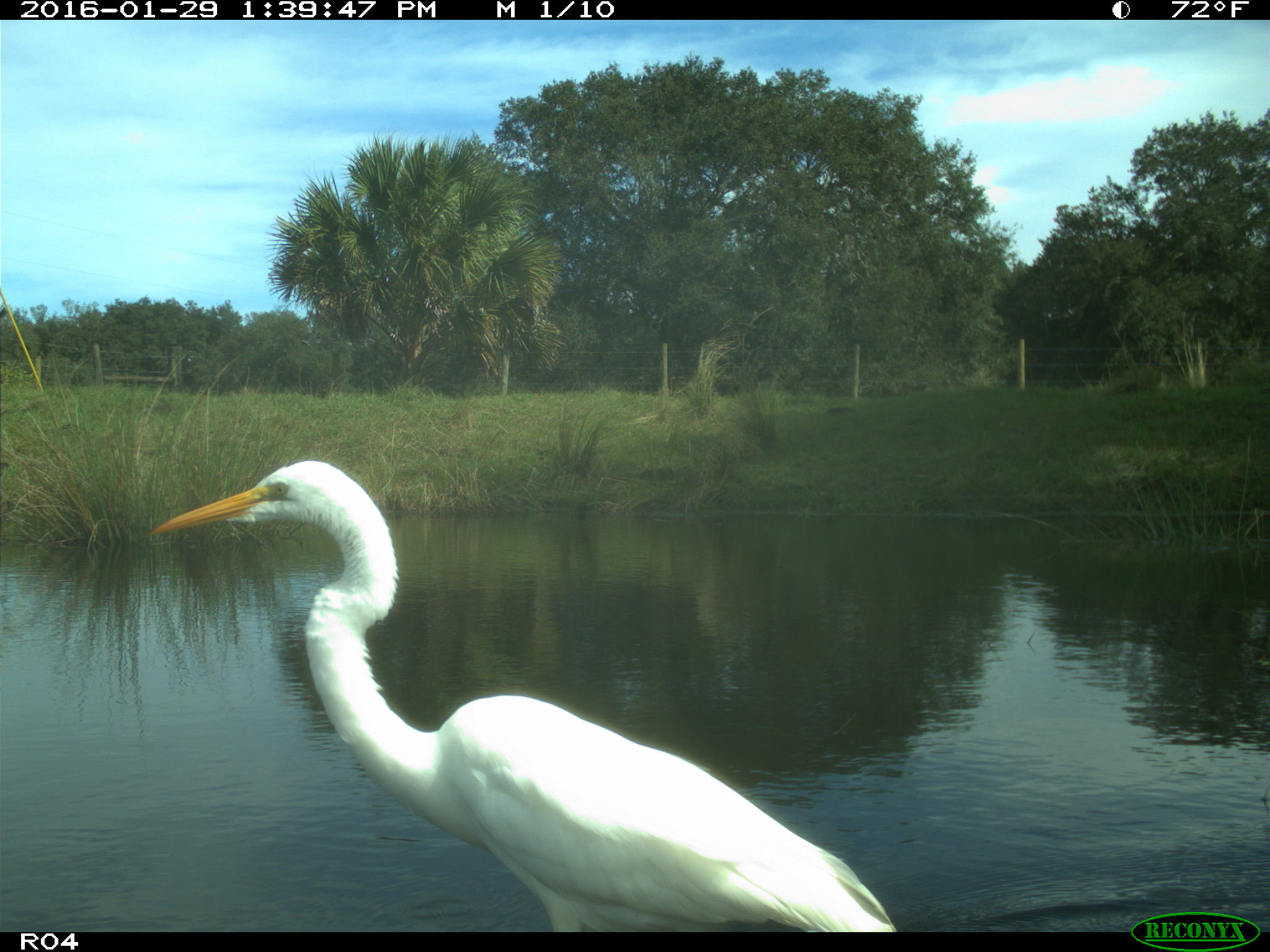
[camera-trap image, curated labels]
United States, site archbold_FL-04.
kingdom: Animalia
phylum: Chordata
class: Aves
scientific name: Aves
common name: birds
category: unidentified bird